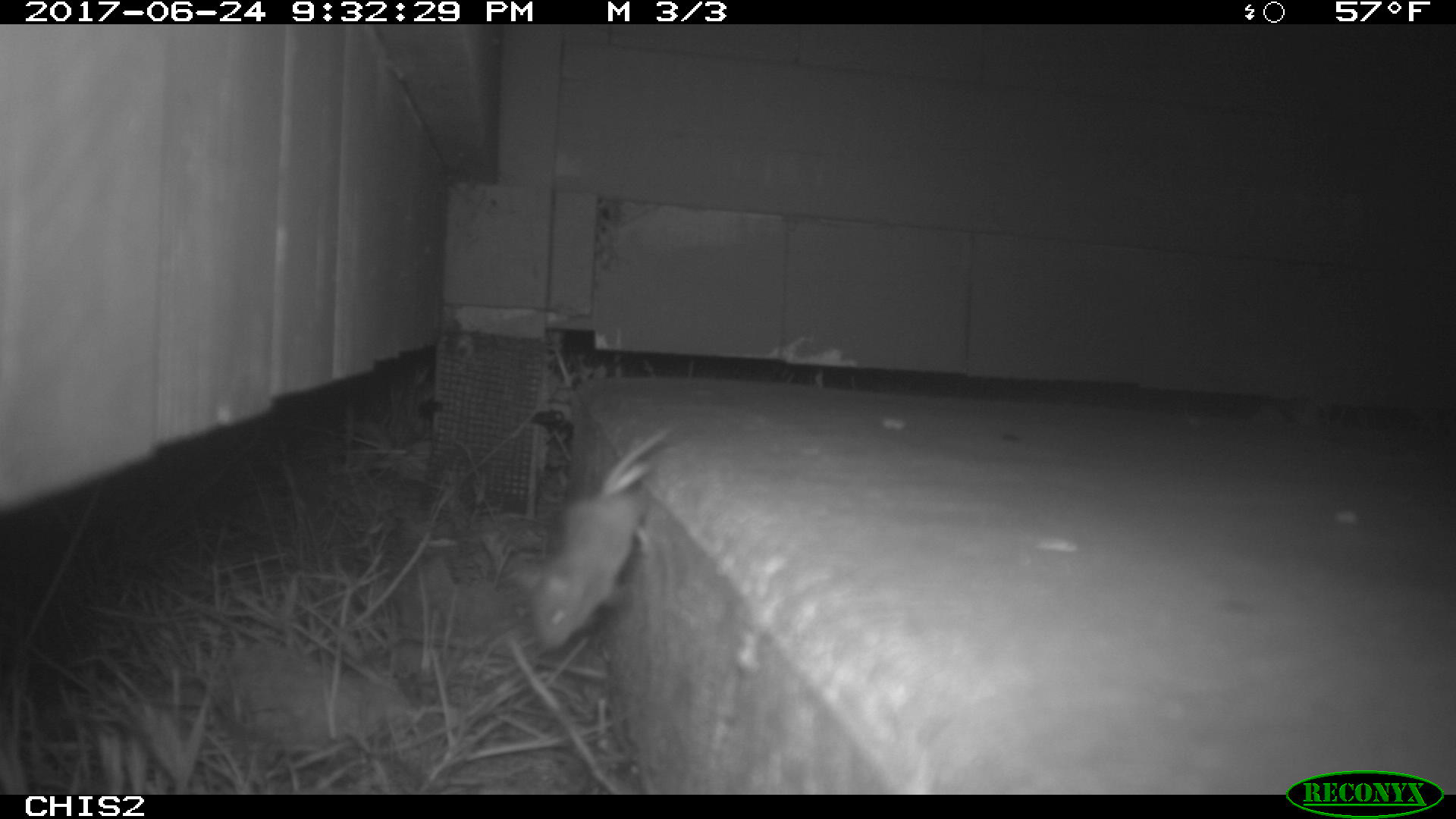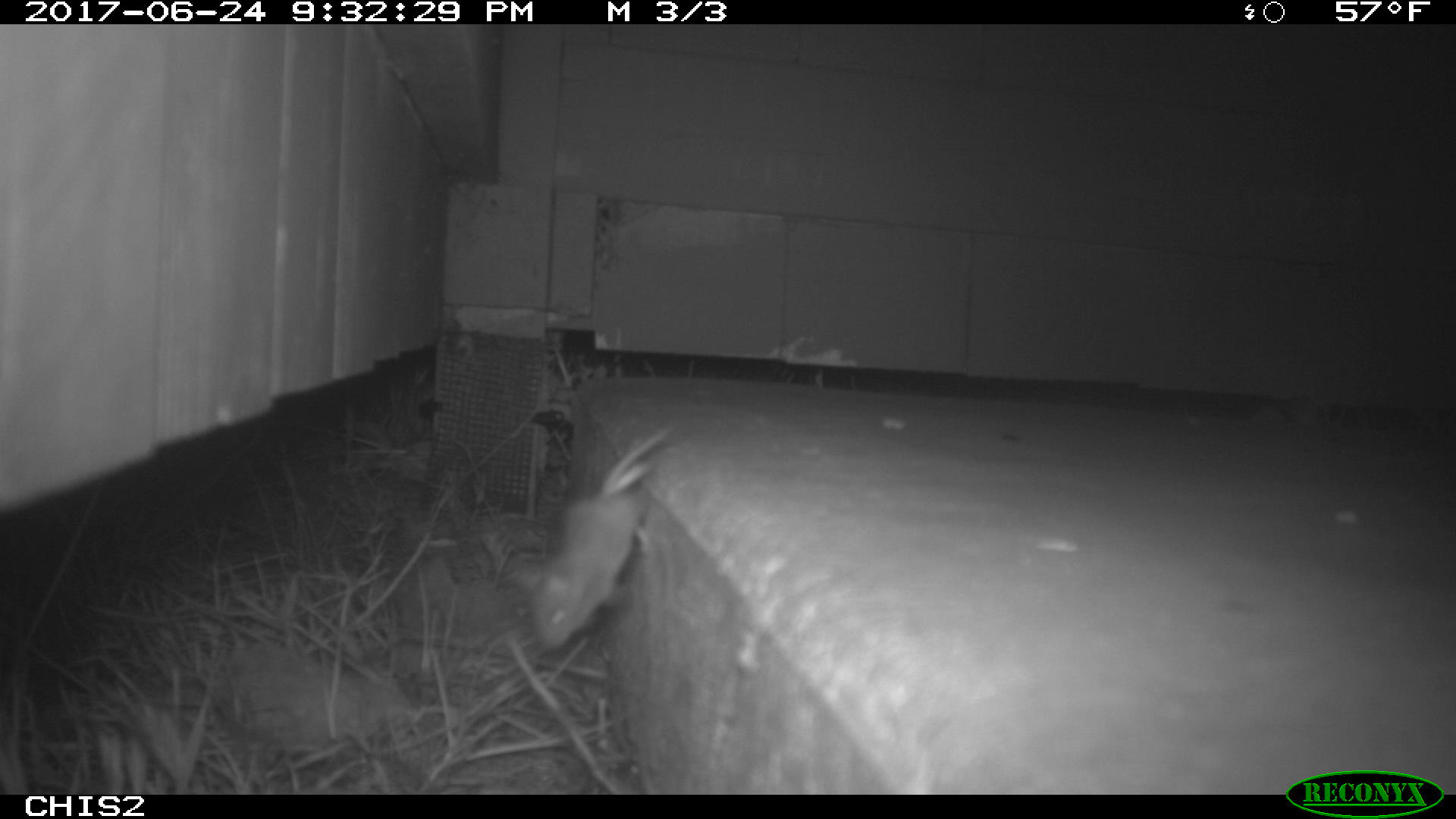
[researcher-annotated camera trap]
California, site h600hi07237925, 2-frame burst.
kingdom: Animalia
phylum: Chordata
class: Mammalia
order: Rodentia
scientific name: Rodentia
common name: rodent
Rodent (Rodentia).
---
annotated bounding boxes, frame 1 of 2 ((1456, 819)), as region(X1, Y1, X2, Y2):
rodent: region(502, 425, 673, 648)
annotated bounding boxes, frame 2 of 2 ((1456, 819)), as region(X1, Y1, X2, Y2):
rodent: region(520, 428, 667, 643)